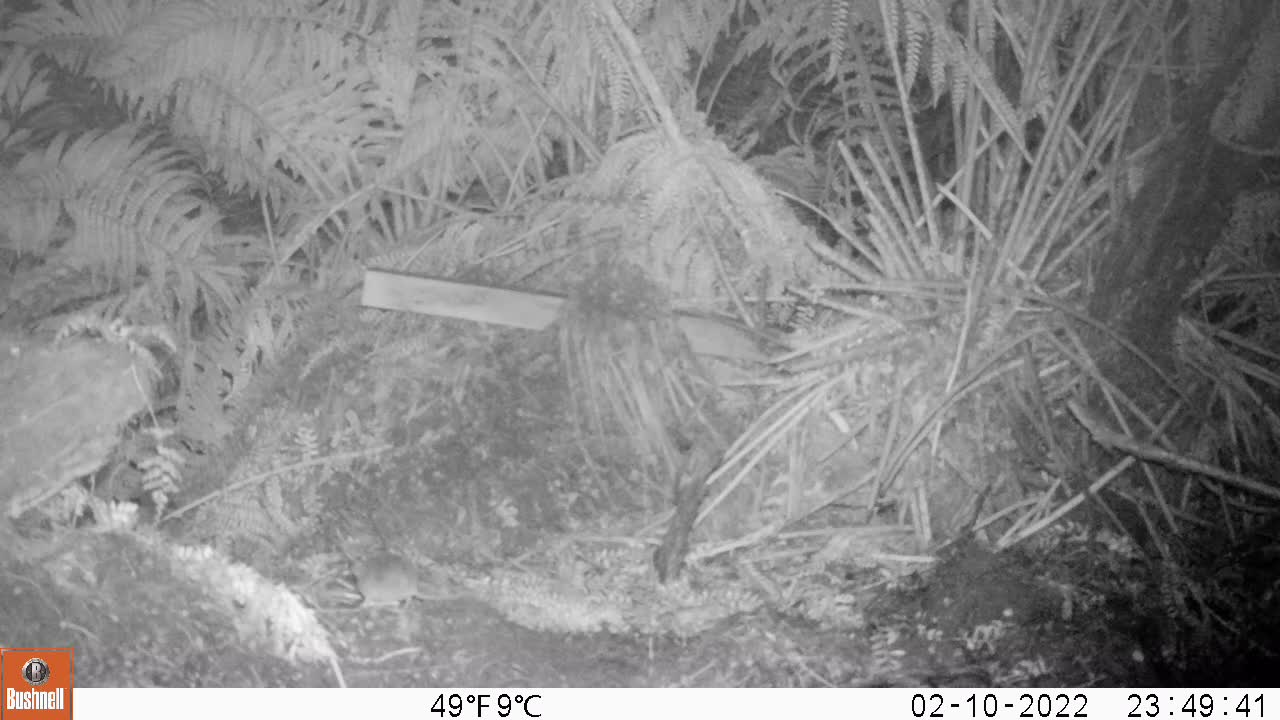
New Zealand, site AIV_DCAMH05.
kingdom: Animalia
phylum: Chordata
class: Mammalia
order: Rodentia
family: Muridae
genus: Mus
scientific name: Mus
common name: mouse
Mouse (Mus).